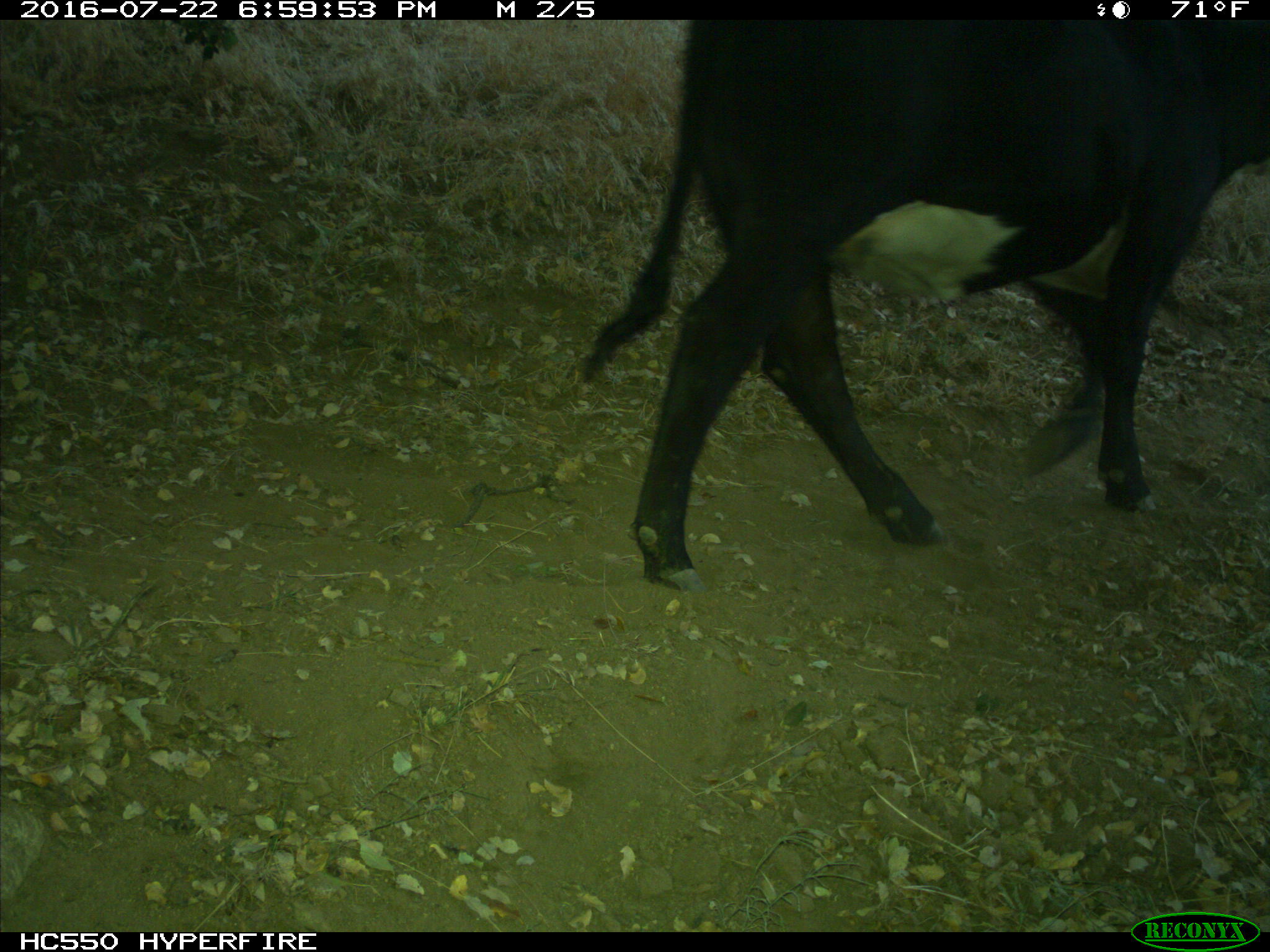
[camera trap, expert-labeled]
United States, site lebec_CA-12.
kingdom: Animalia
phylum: Chordata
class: Mammalia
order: Artiodactyla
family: Bovidae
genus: Bos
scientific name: Bos taurus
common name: domestic cow